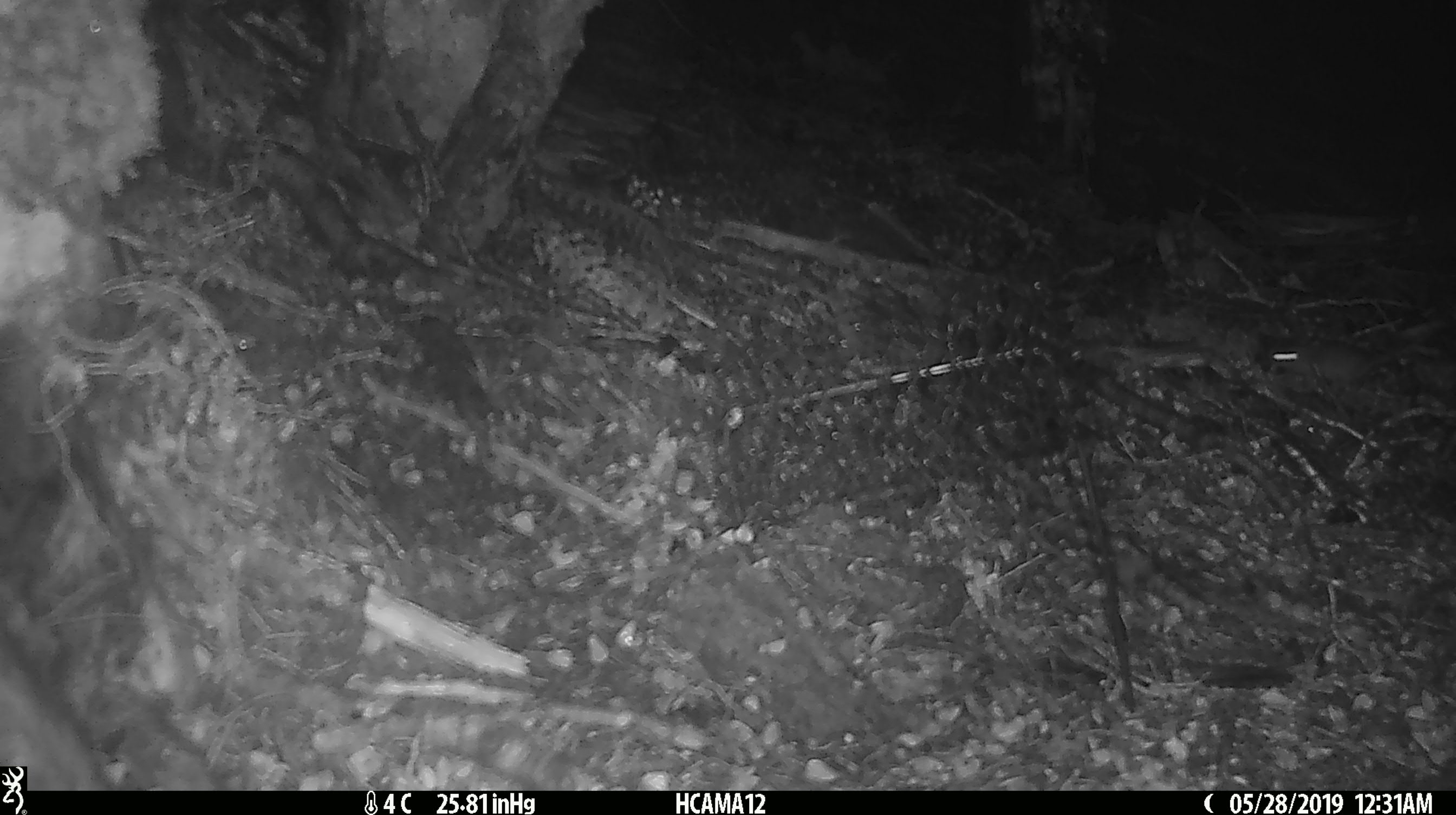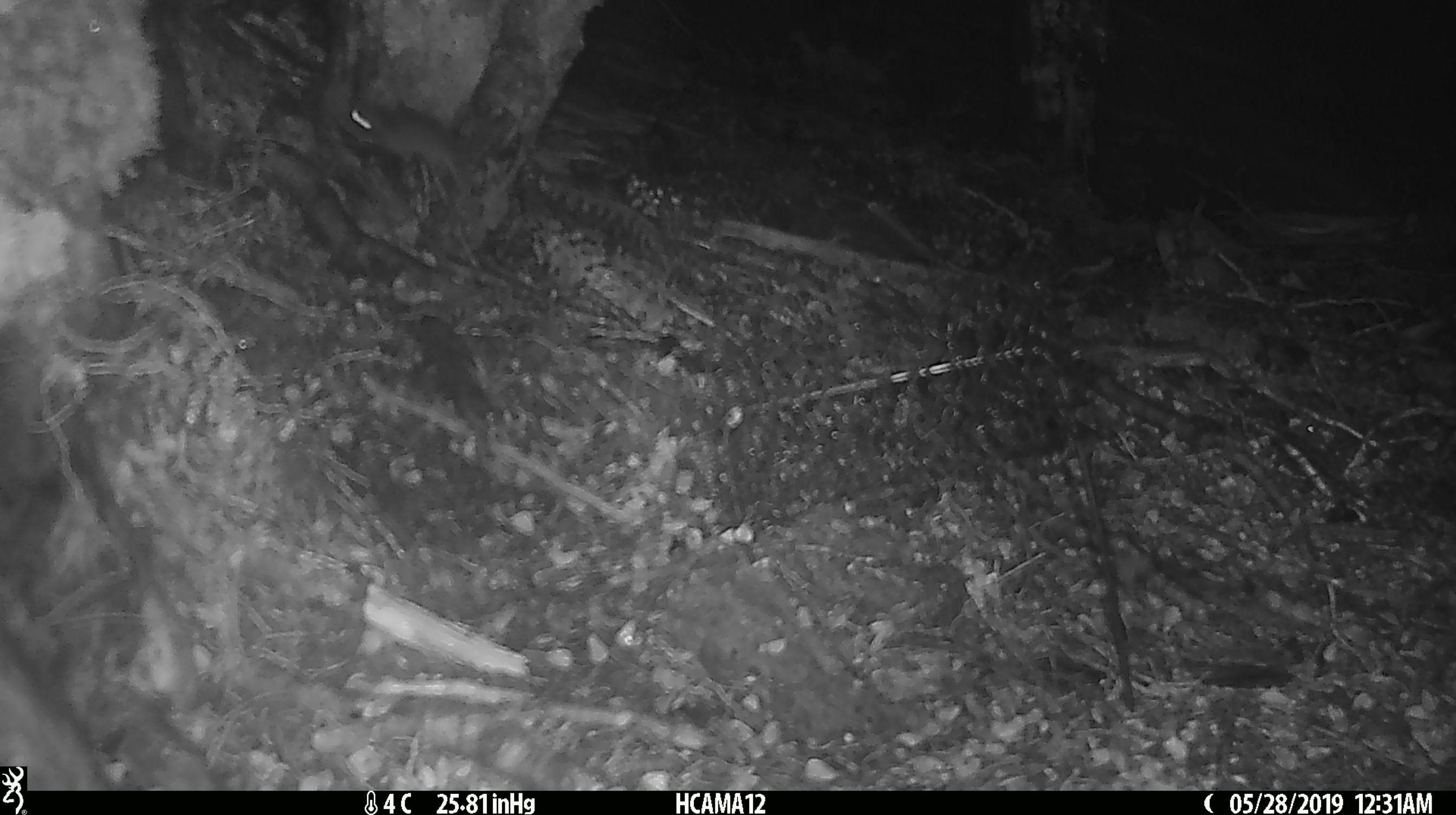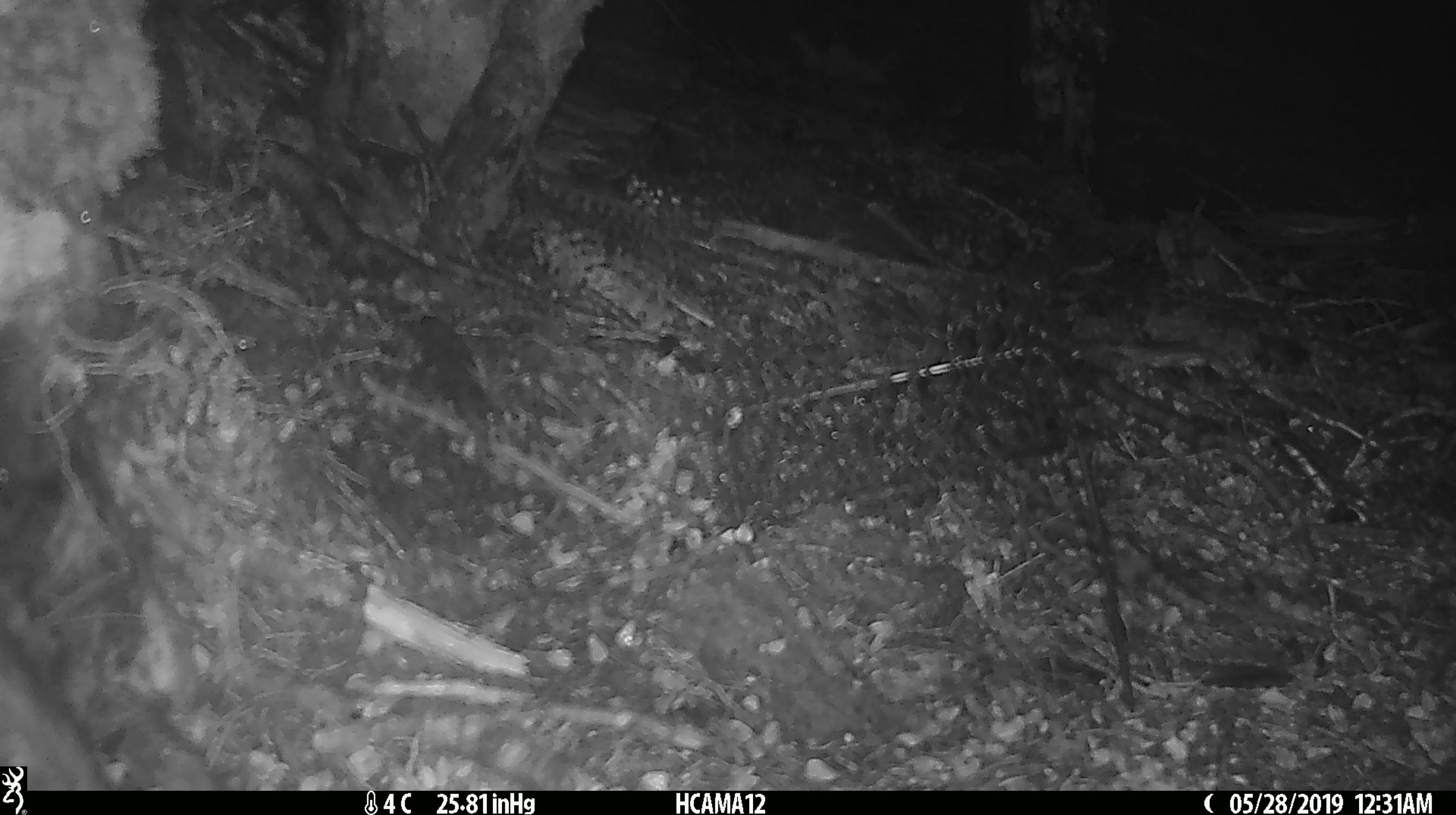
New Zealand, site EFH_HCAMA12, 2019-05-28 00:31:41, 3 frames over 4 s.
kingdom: Animalia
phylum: Chordata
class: Mammalia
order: Rodentia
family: Muridae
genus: Rattus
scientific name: Rattus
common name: rat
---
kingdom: Animalia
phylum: Chordata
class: Mammalia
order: Rodentia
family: Muridae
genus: Mus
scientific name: Mus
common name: mouse